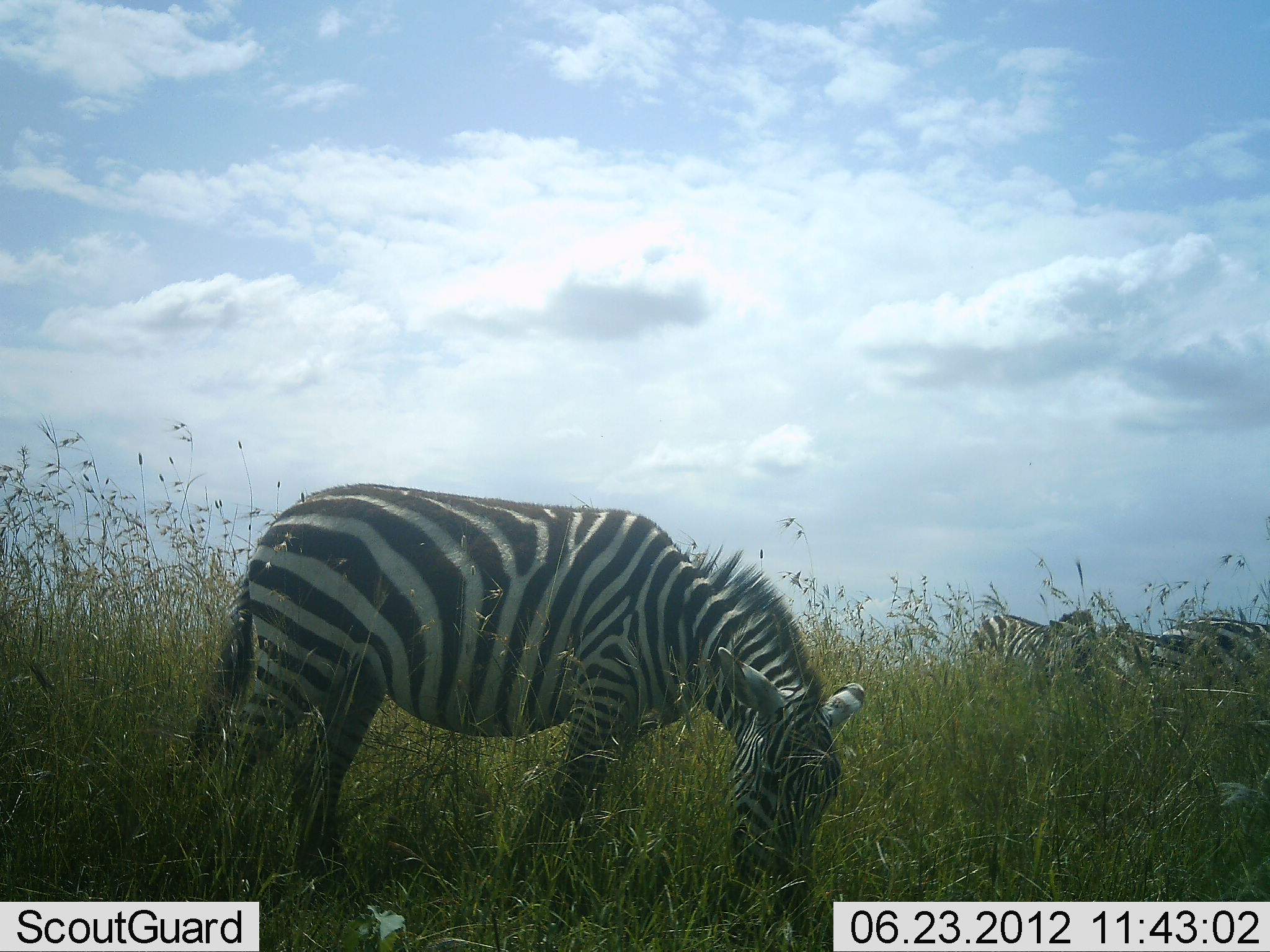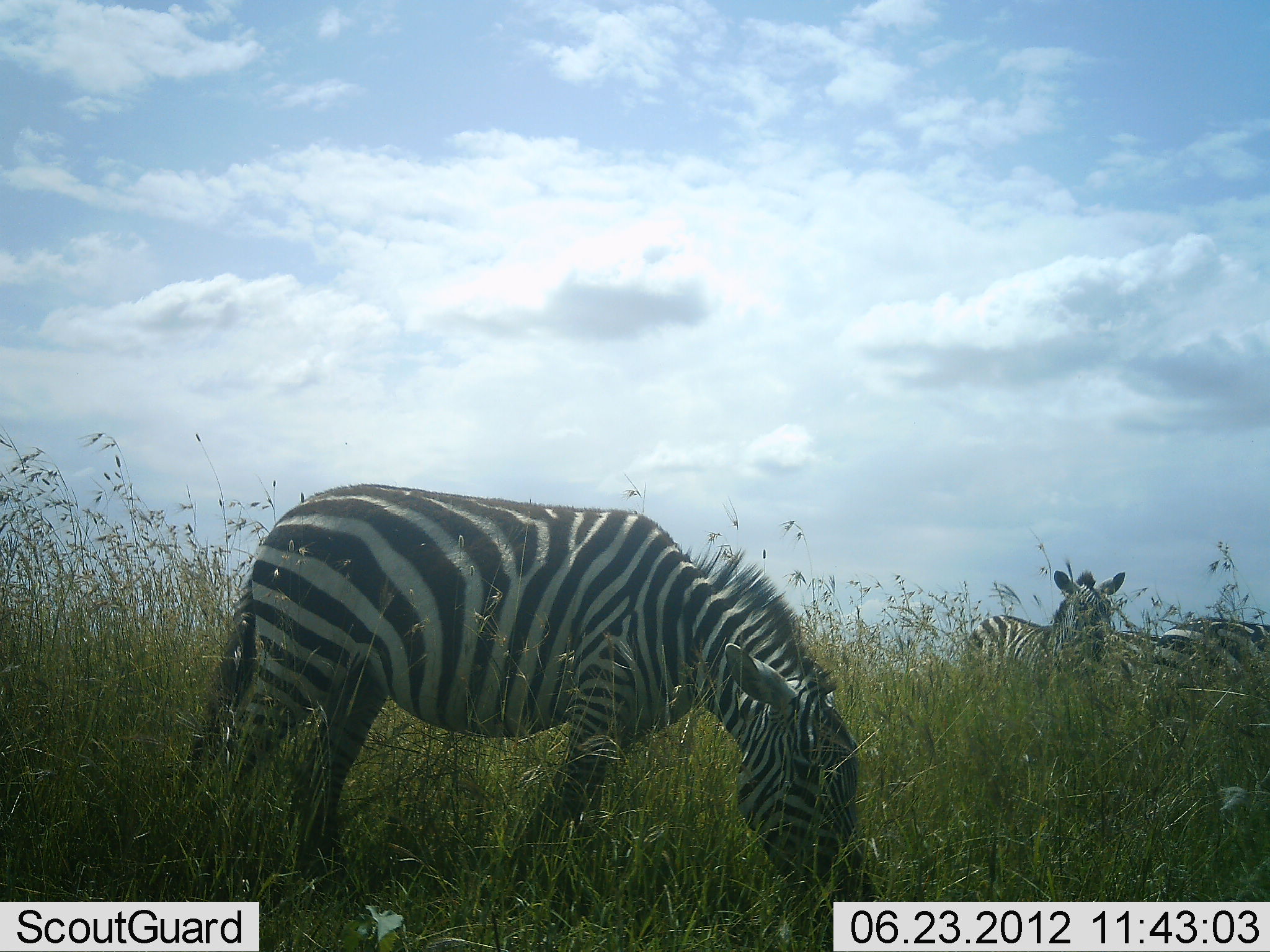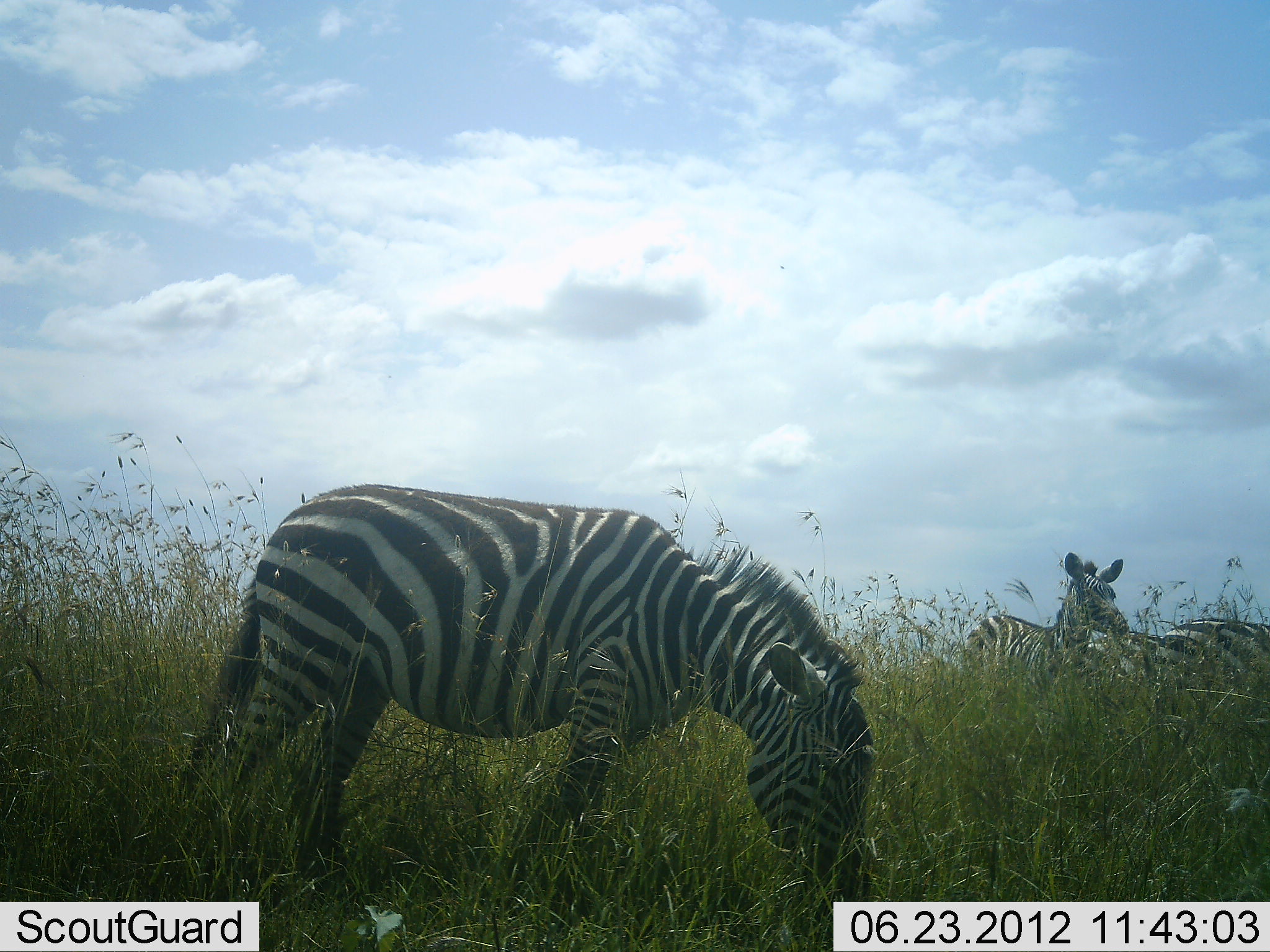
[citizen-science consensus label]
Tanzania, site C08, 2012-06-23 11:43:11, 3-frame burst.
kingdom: Animalia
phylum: Chordata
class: Mammalia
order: Perissodactyla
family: Equidae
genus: Equus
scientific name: Equus quagga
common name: plains zebra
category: zebra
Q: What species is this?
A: Zebra (plains zebra) (Equus quagga).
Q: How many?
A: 3.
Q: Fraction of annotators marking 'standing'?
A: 50%.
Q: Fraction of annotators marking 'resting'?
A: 0%.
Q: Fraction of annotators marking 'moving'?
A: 0%.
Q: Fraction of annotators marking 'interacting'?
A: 10%.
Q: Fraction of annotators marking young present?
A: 0%.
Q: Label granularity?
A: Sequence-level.